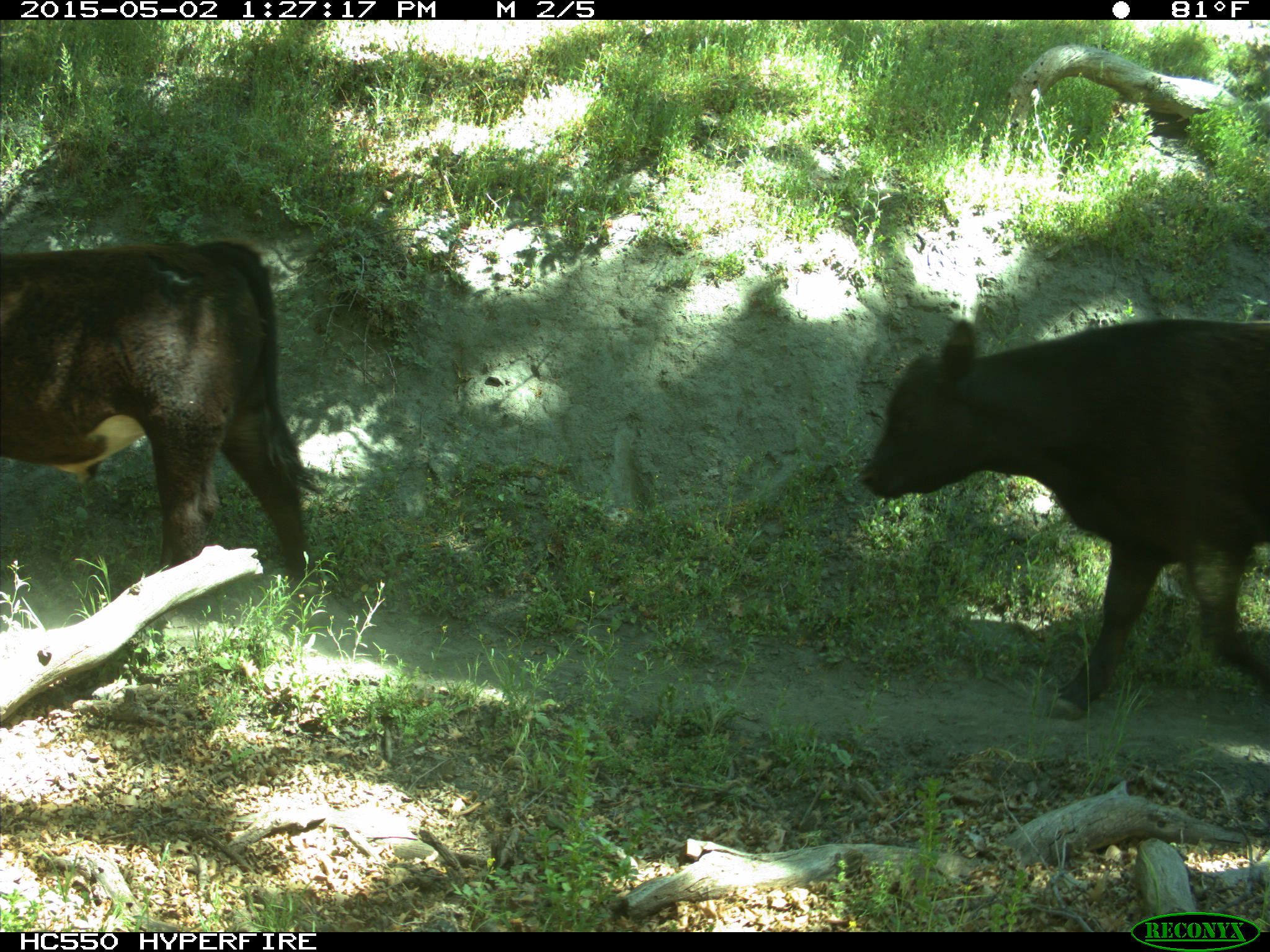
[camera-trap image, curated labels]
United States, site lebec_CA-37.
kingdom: Animalia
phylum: Chordata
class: Mammalia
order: Artiodactyla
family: Bovidae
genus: Bos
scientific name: Bos taurus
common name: domestic cow